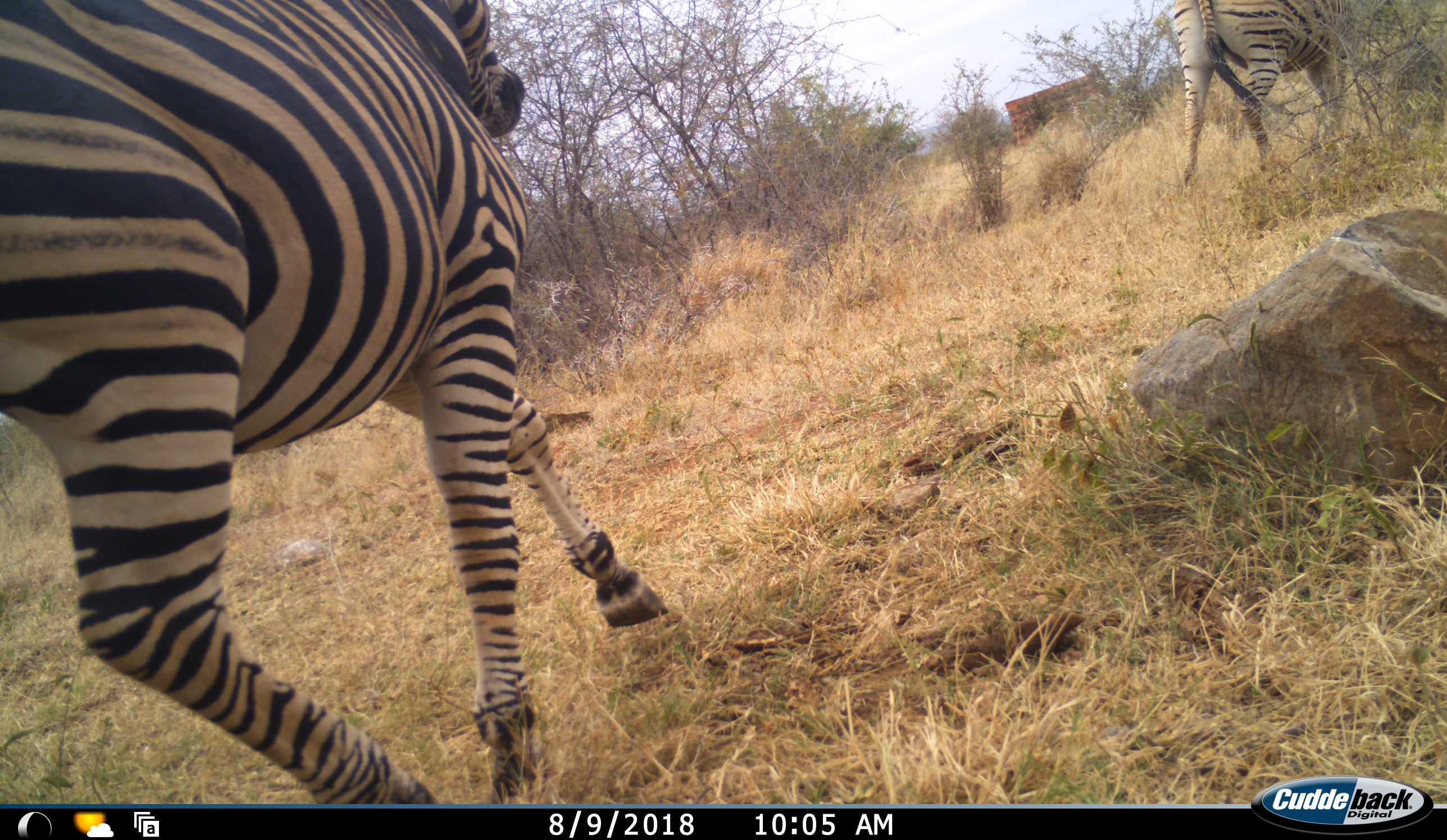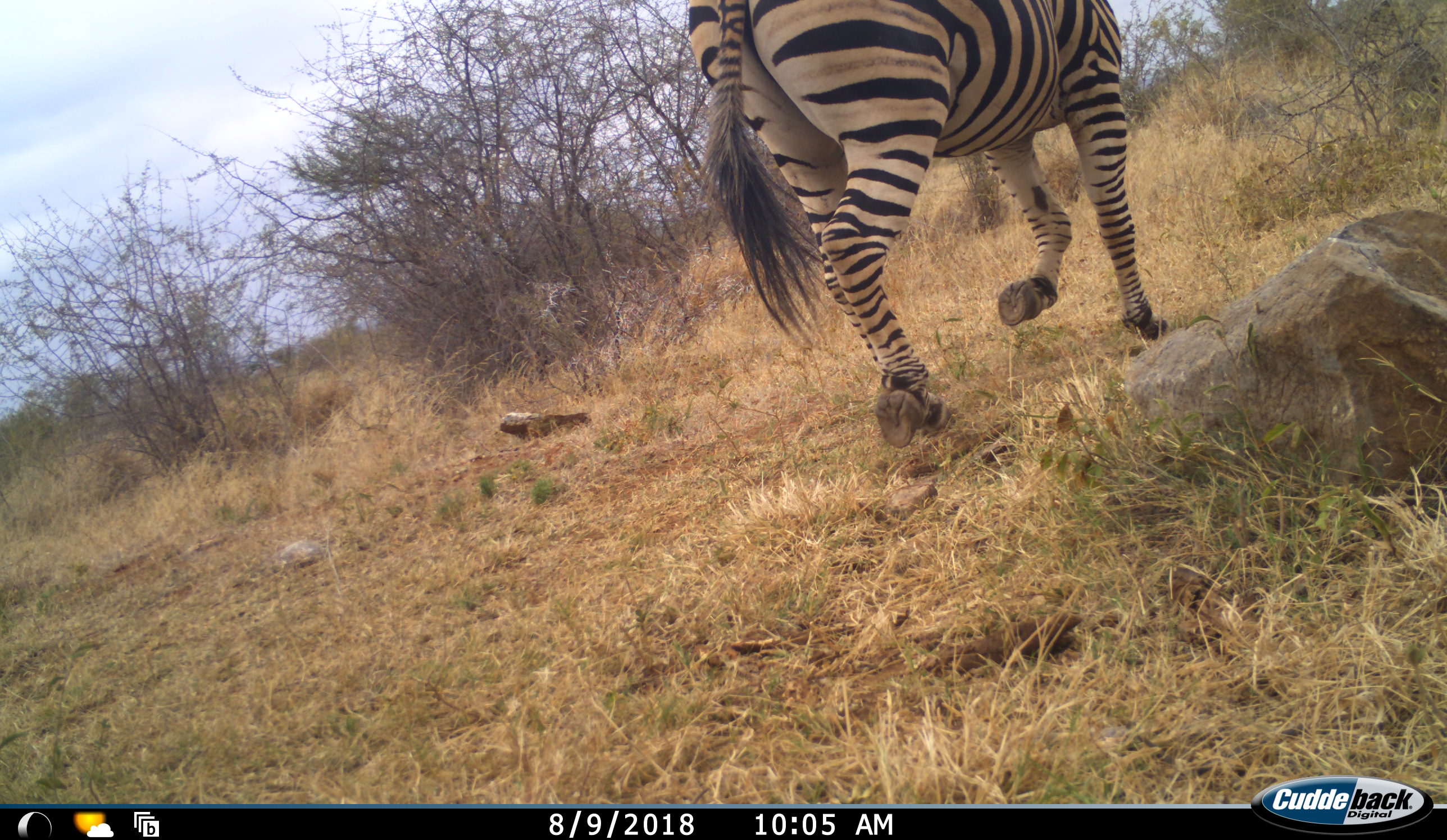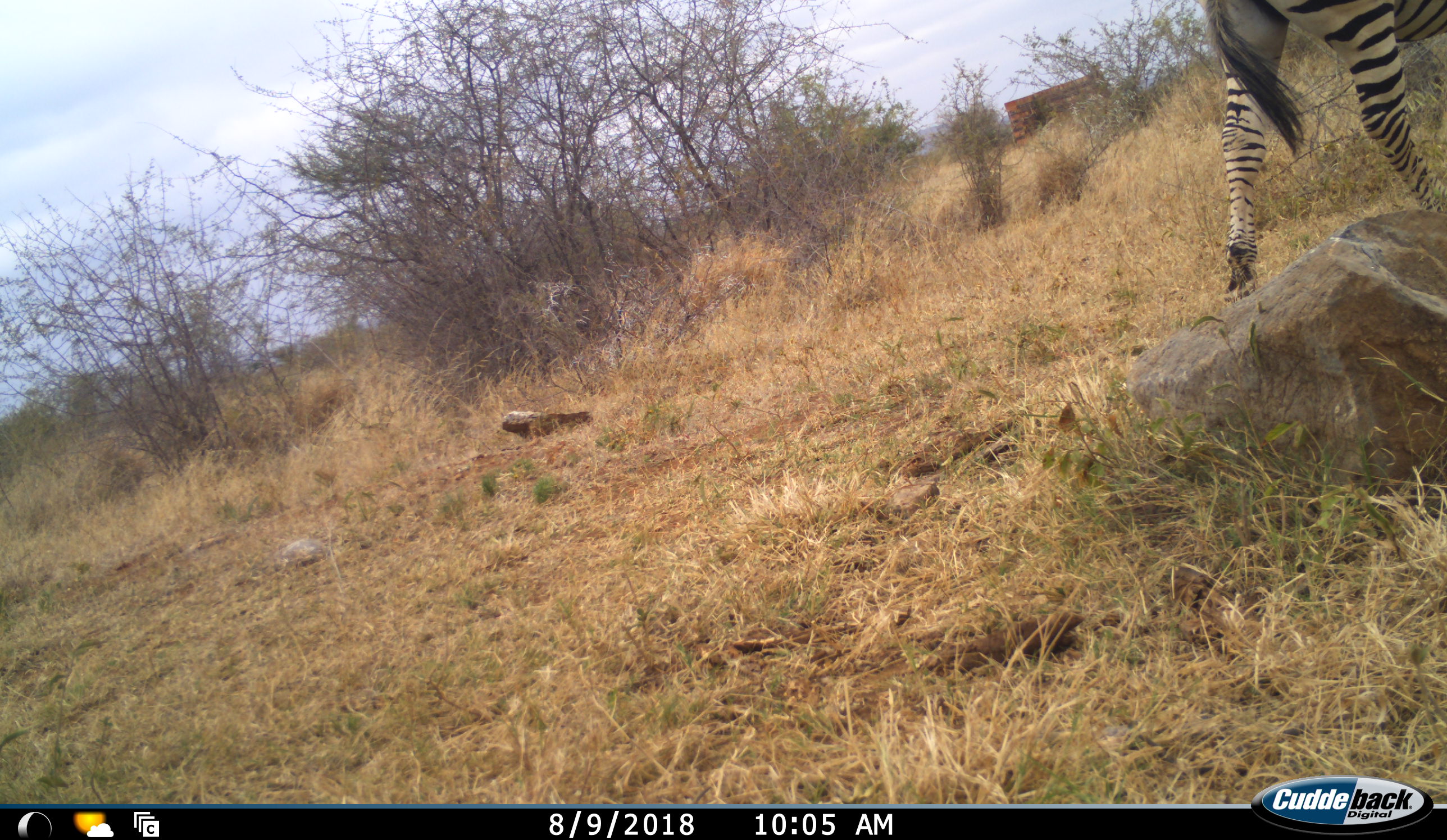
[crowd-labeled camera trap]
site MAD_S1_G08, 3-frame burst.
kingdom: Animalia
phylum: Chordata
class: Mammalia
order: Perissodactyla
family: Equidae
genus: Equus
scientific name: Equus quagga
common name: plains zebra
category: zebraplains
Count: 2.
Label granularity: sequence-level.